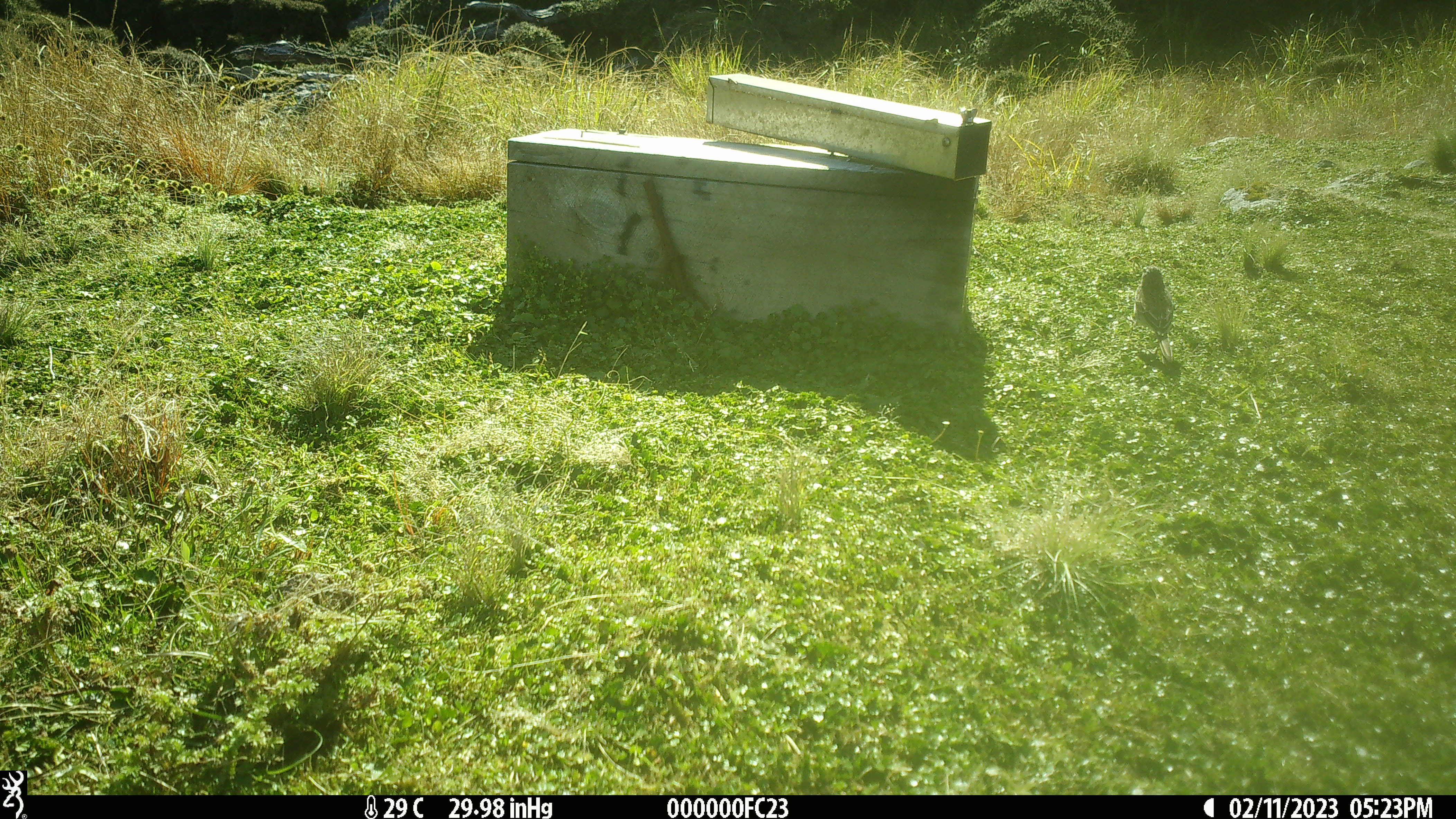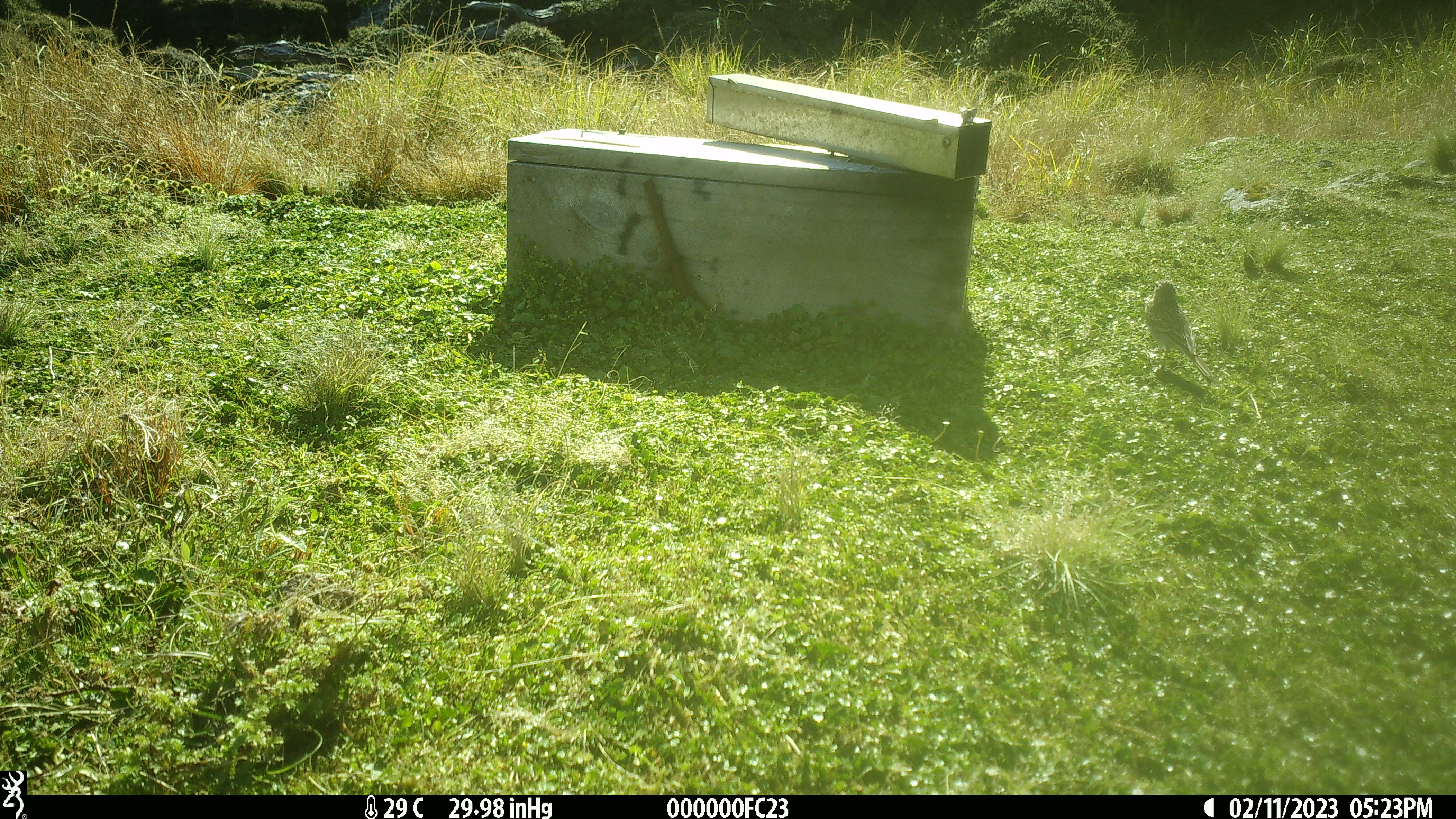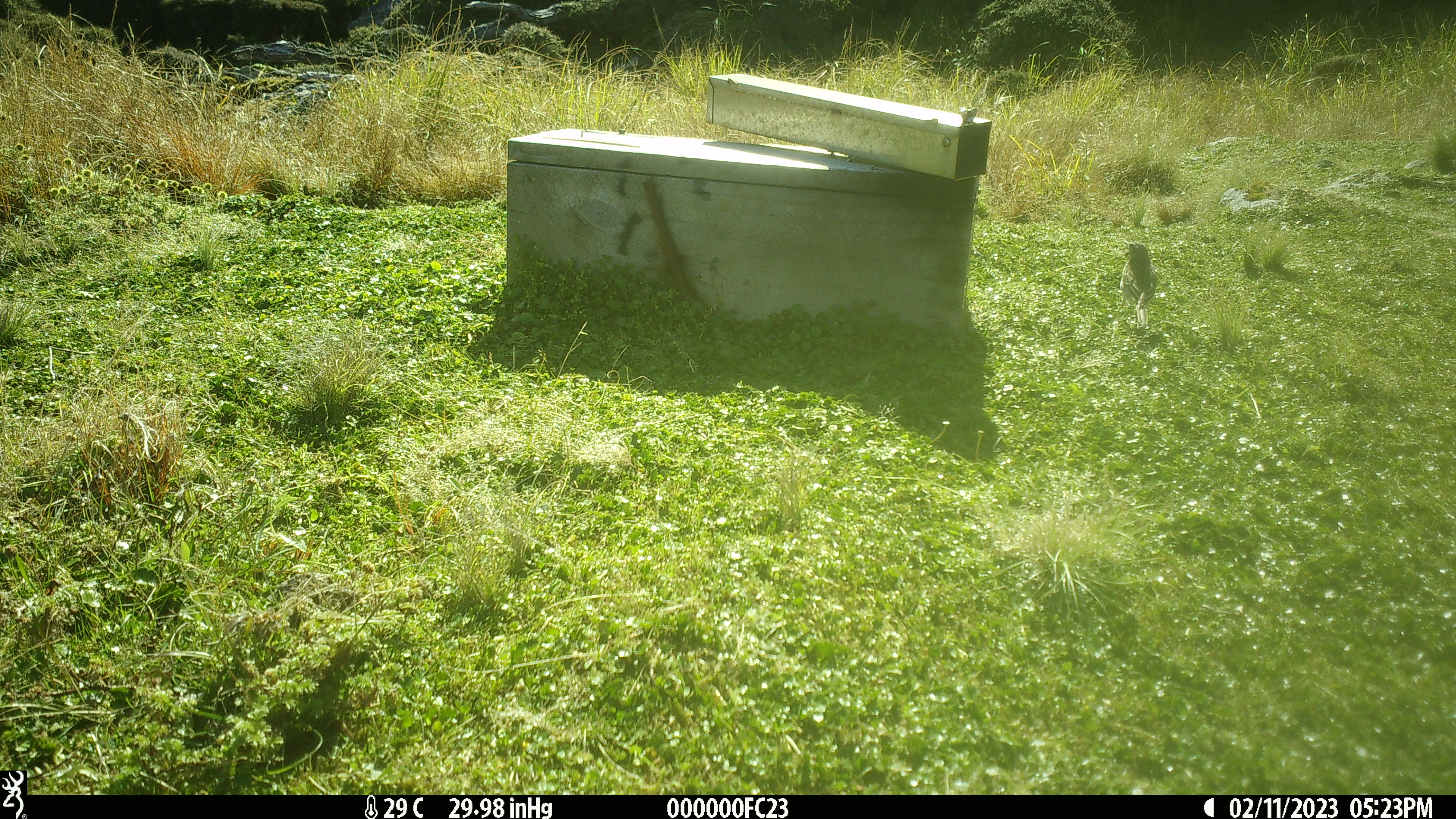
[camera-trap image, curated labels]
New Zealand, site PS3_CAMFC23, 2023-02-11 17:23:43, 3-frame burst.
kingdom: Animalia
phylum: Chordata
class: Aves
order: Passeriformes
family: Motacillidae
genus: Anthus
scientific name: Anthus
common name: pipit